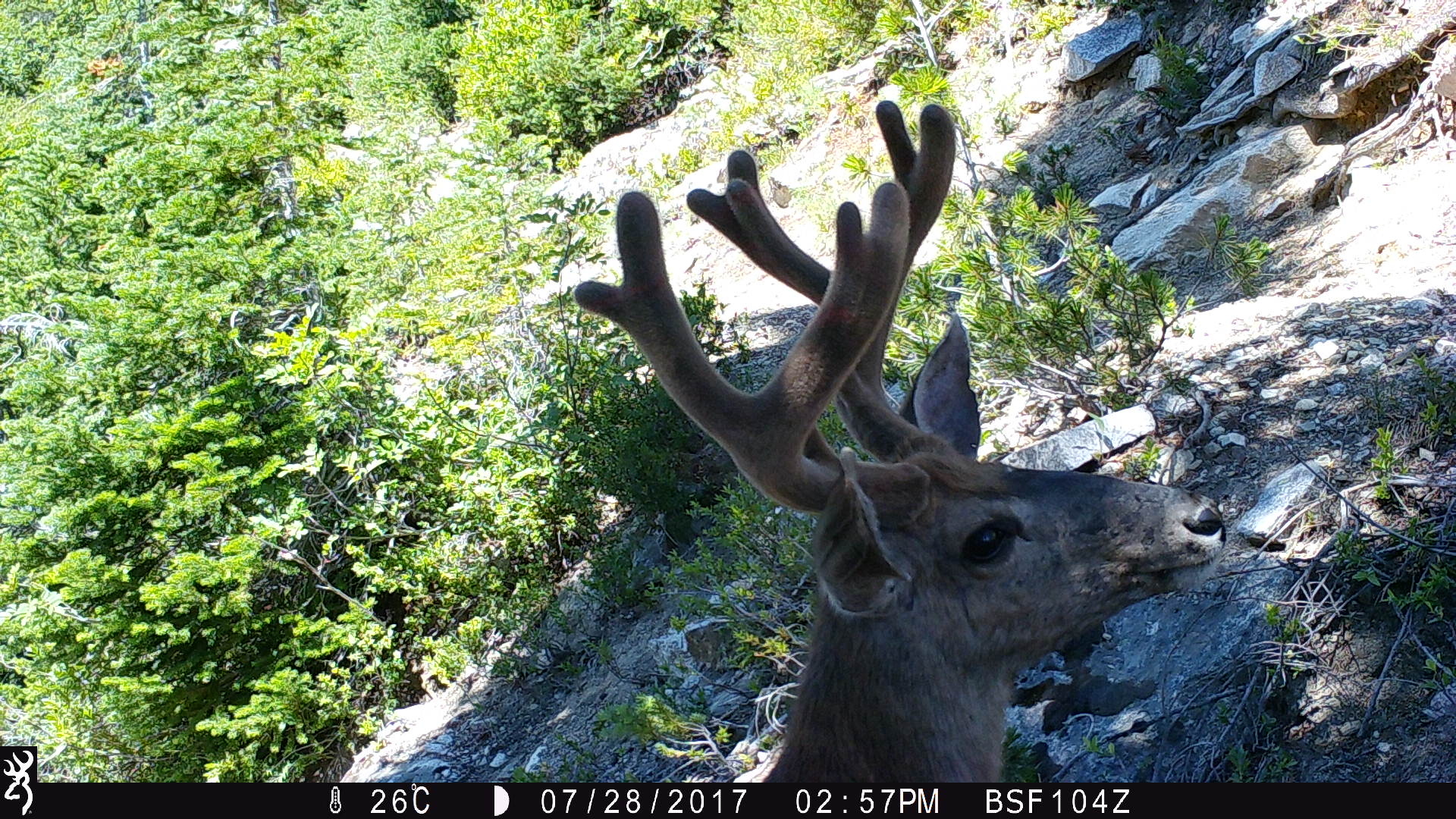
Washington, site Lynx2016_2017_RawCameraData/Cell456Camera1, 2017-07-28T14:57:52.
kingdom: Animalia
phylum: Chordata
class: Mammalia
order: Artiodactyla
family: Cervidae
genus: Odocoileus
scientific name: Odocoileus hemionus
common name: mule deer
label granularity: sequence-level